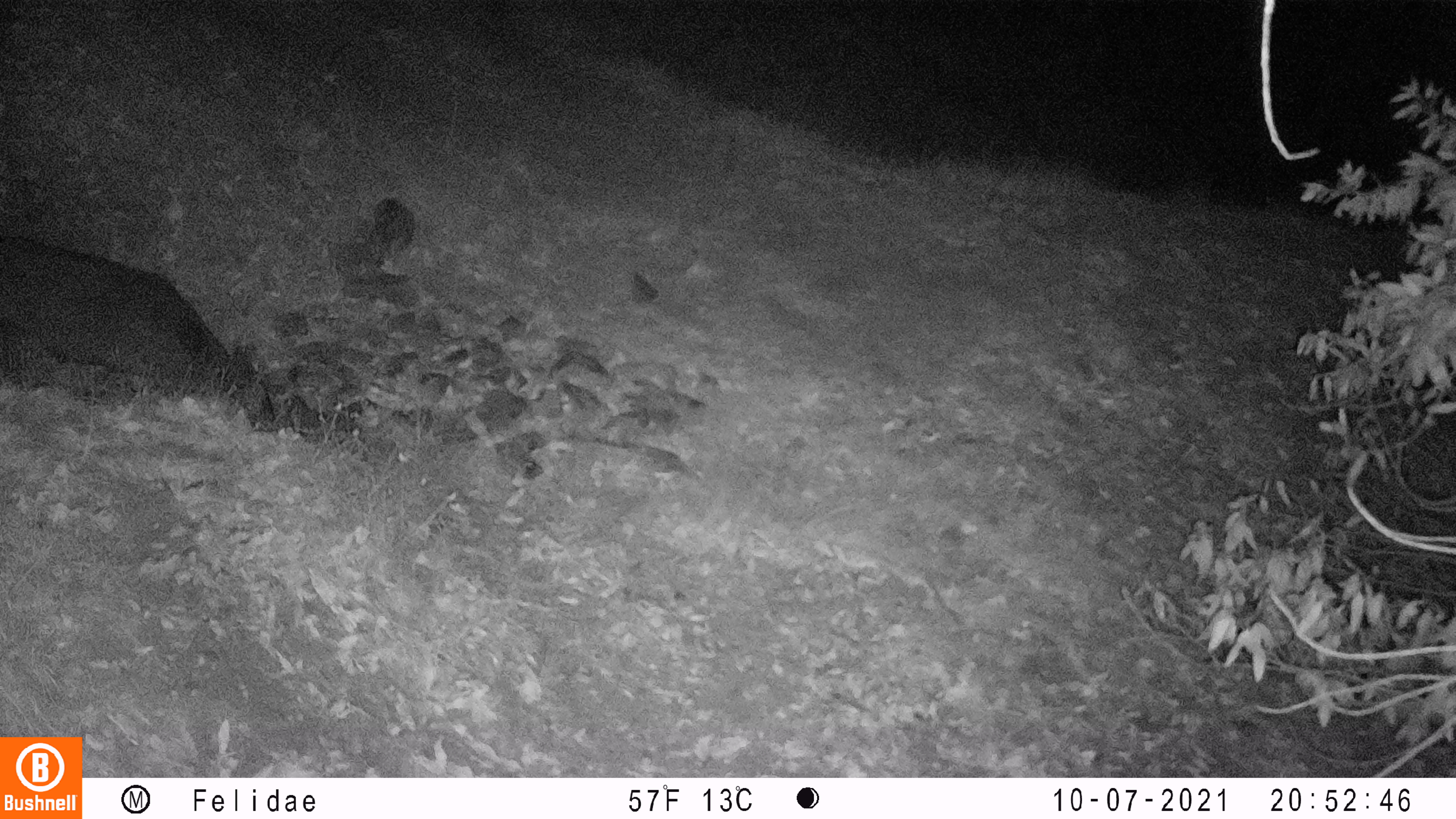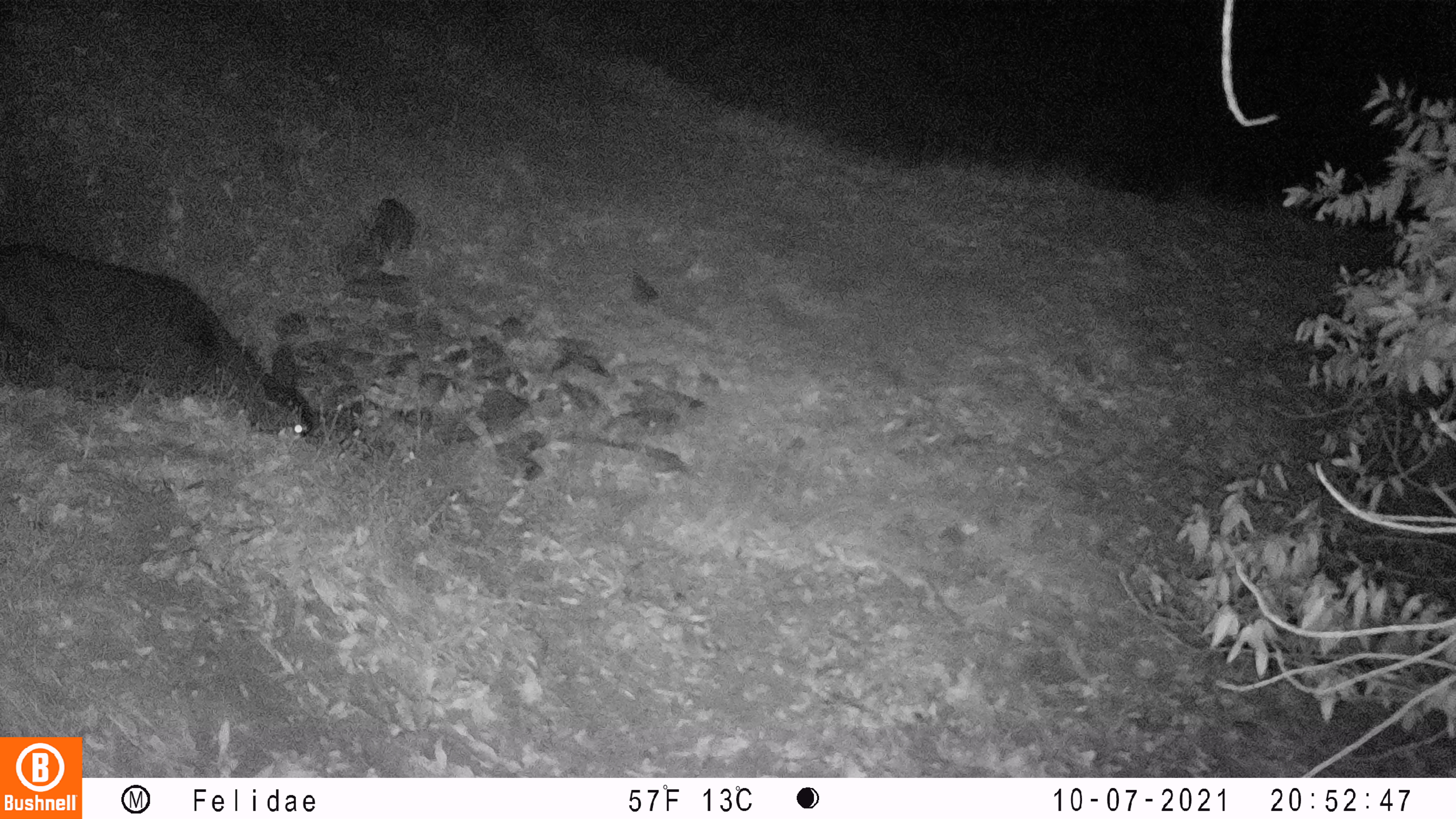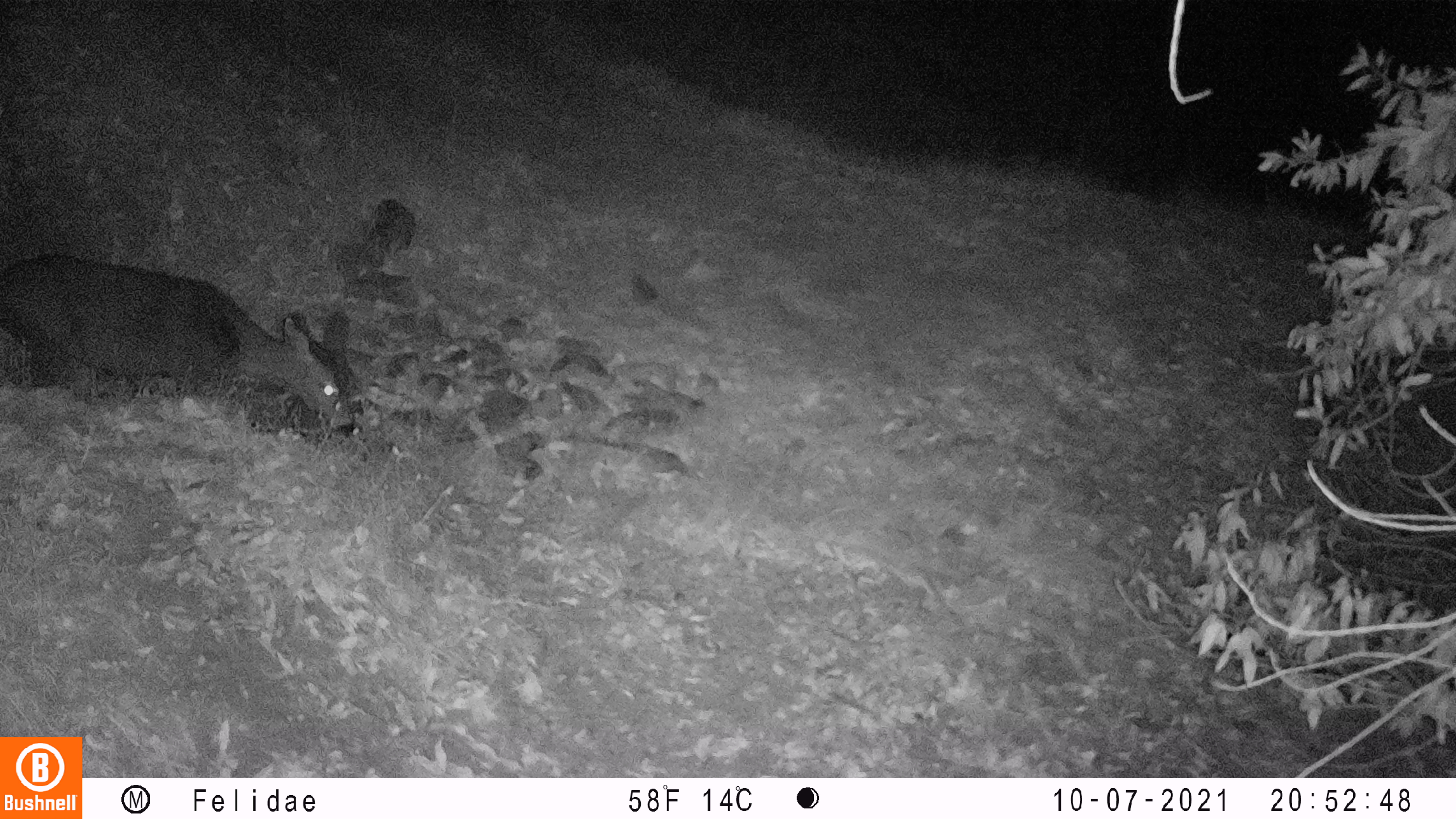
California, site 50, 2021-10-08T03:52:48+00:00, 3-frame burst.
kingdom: Animalia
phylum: Chordata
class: Mammalia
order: Artiodactyla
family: Cervidae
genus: Odocoileus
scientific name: Odocoileus hemionus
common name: mule deer